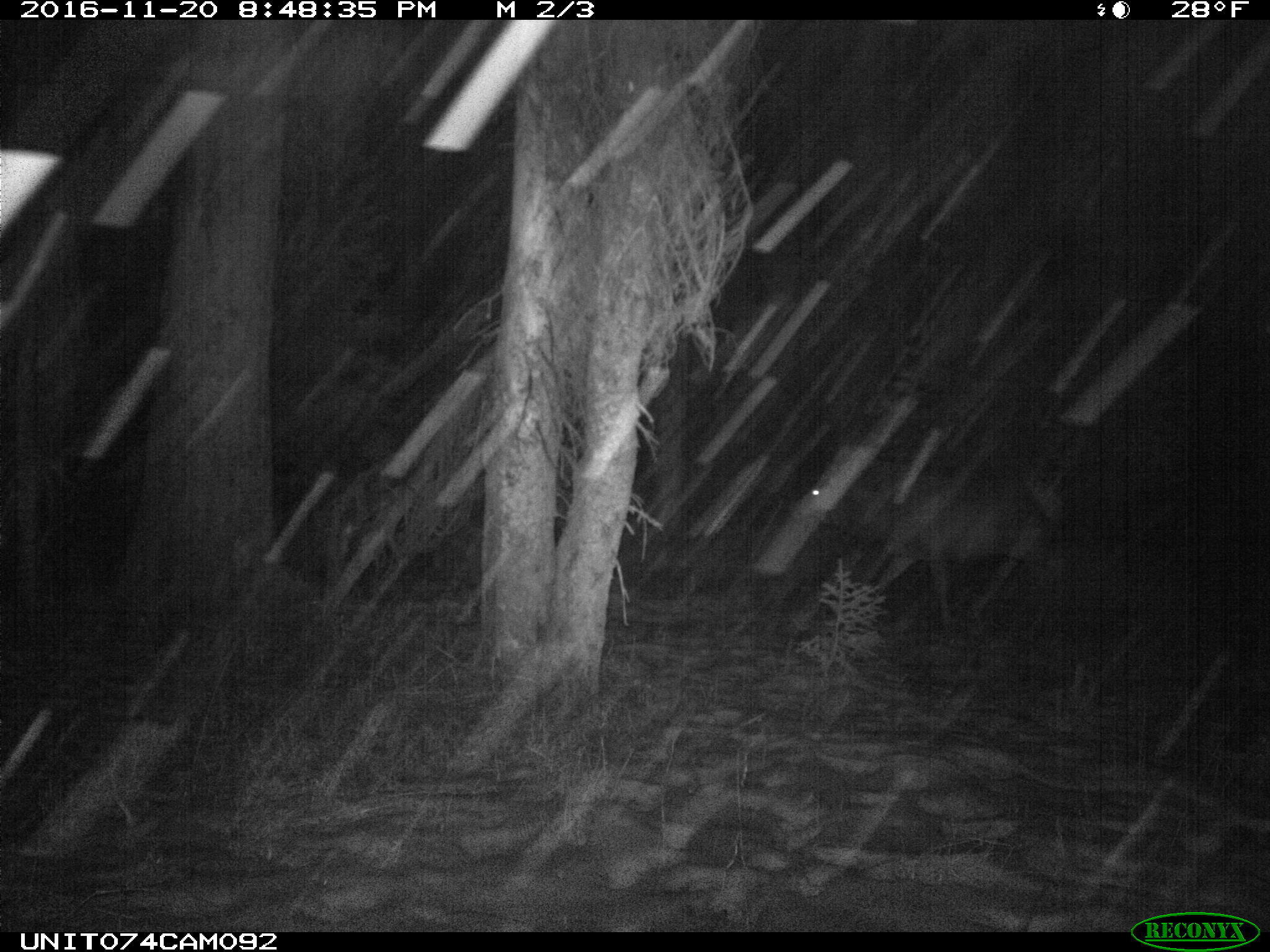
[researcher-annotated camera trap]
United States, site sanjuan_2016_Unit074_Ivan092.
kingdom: Animalia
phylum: Chordata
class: Mammalia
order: Artiodactyla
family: Cervidae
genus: Cervus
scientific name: Cervus elaphus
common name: red deer